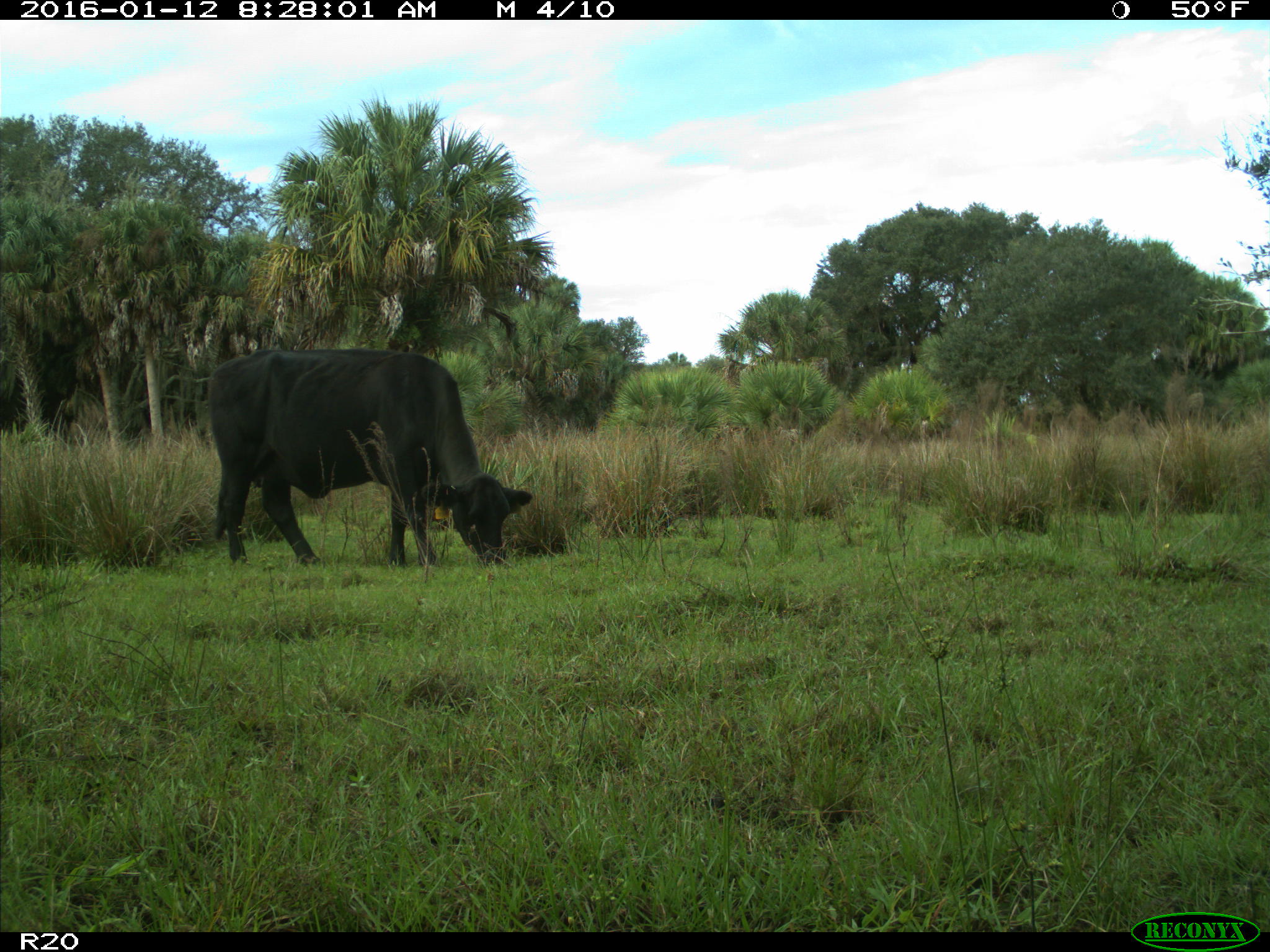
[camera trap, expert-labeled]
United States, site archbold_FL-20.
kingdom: Animalia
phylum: Chordata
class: Mammalia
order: Artiodactyla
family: Bovidae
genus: Bos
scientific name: Bos taurus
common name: domestic cow